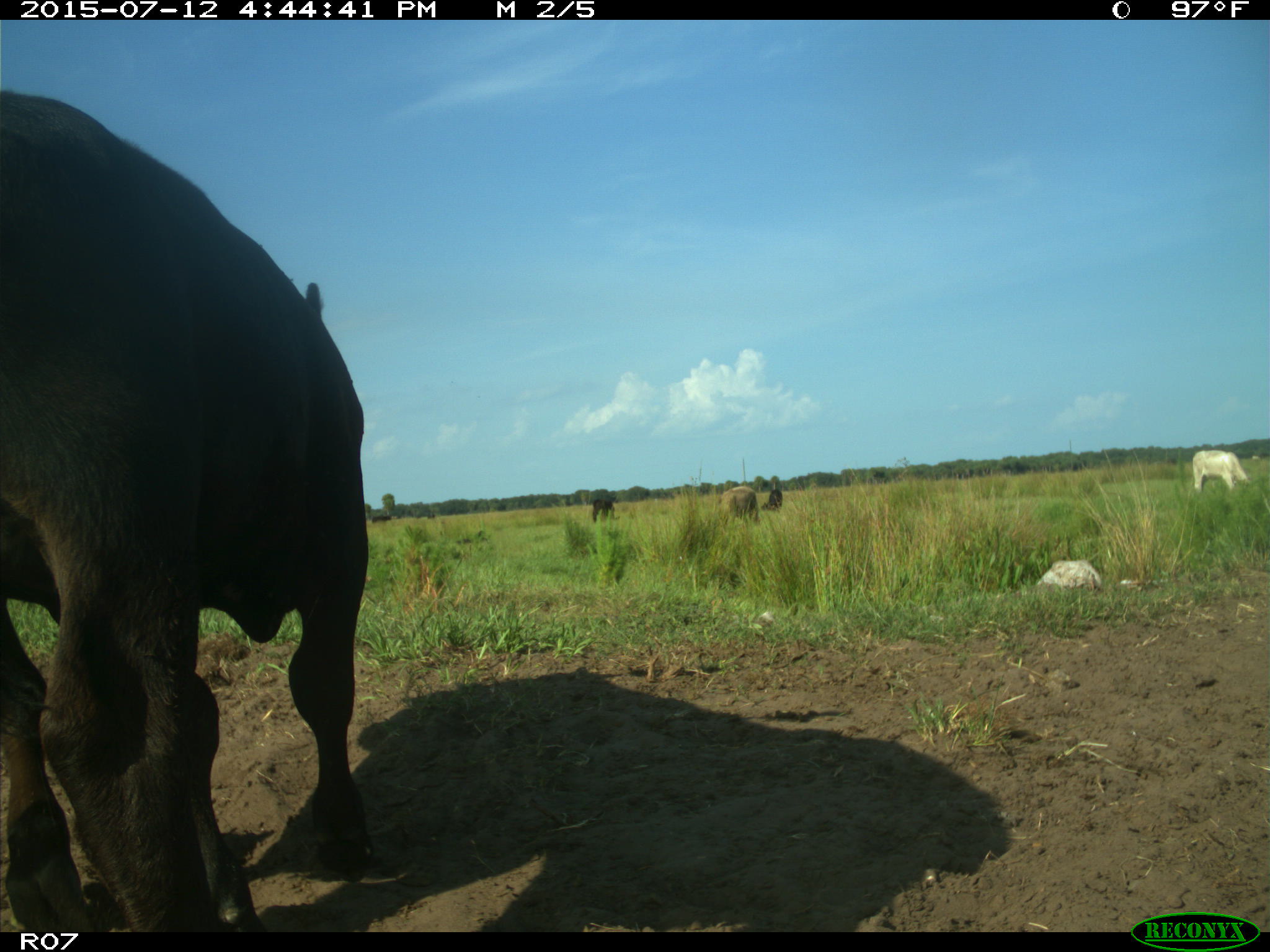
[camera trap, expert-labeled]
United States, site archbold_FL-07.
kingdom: Animalia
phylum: Chordata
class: Mammalia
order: Artiodactyla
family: Bovidae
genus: Bos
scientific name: Bos taurus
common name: domestic cow